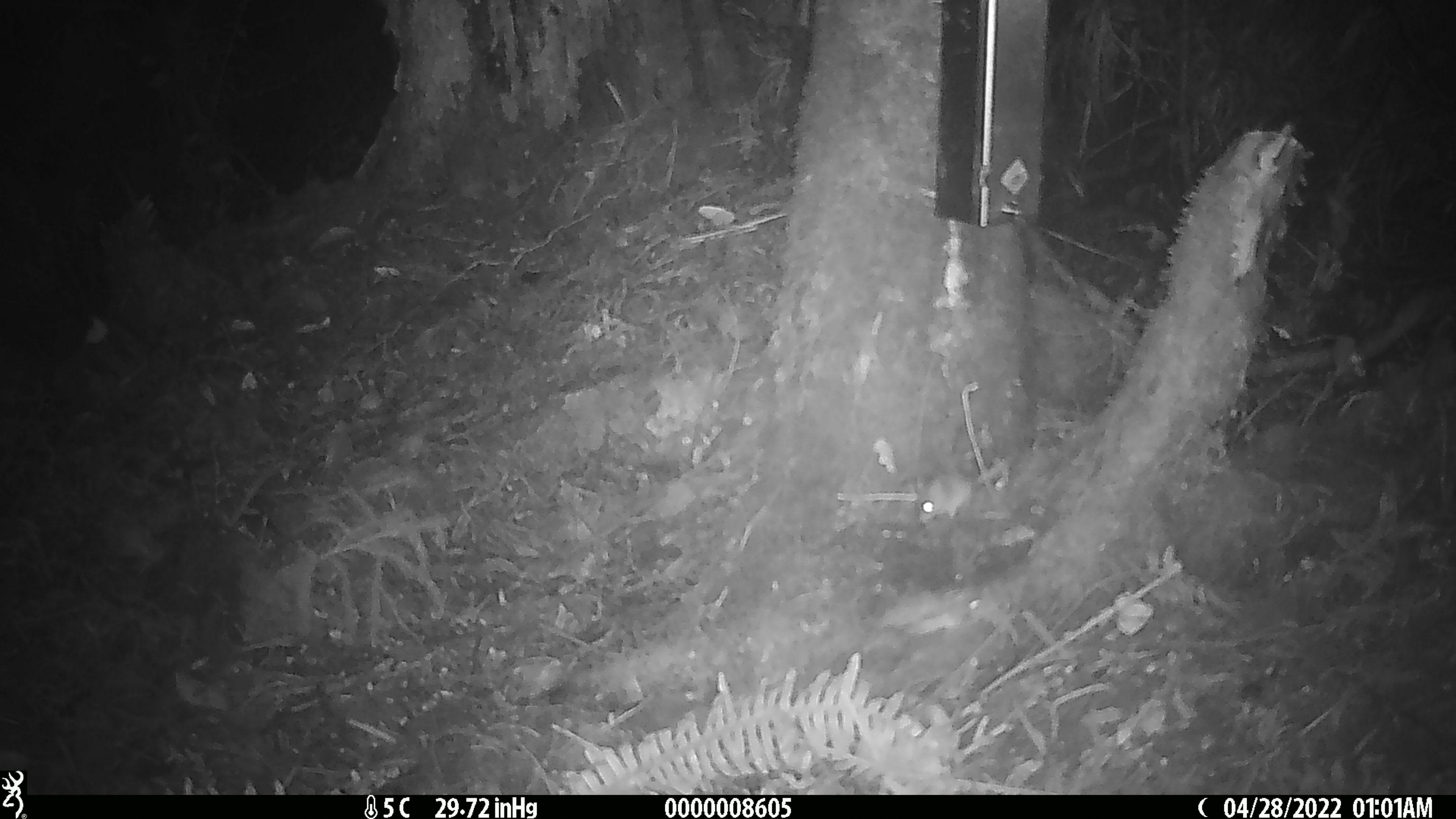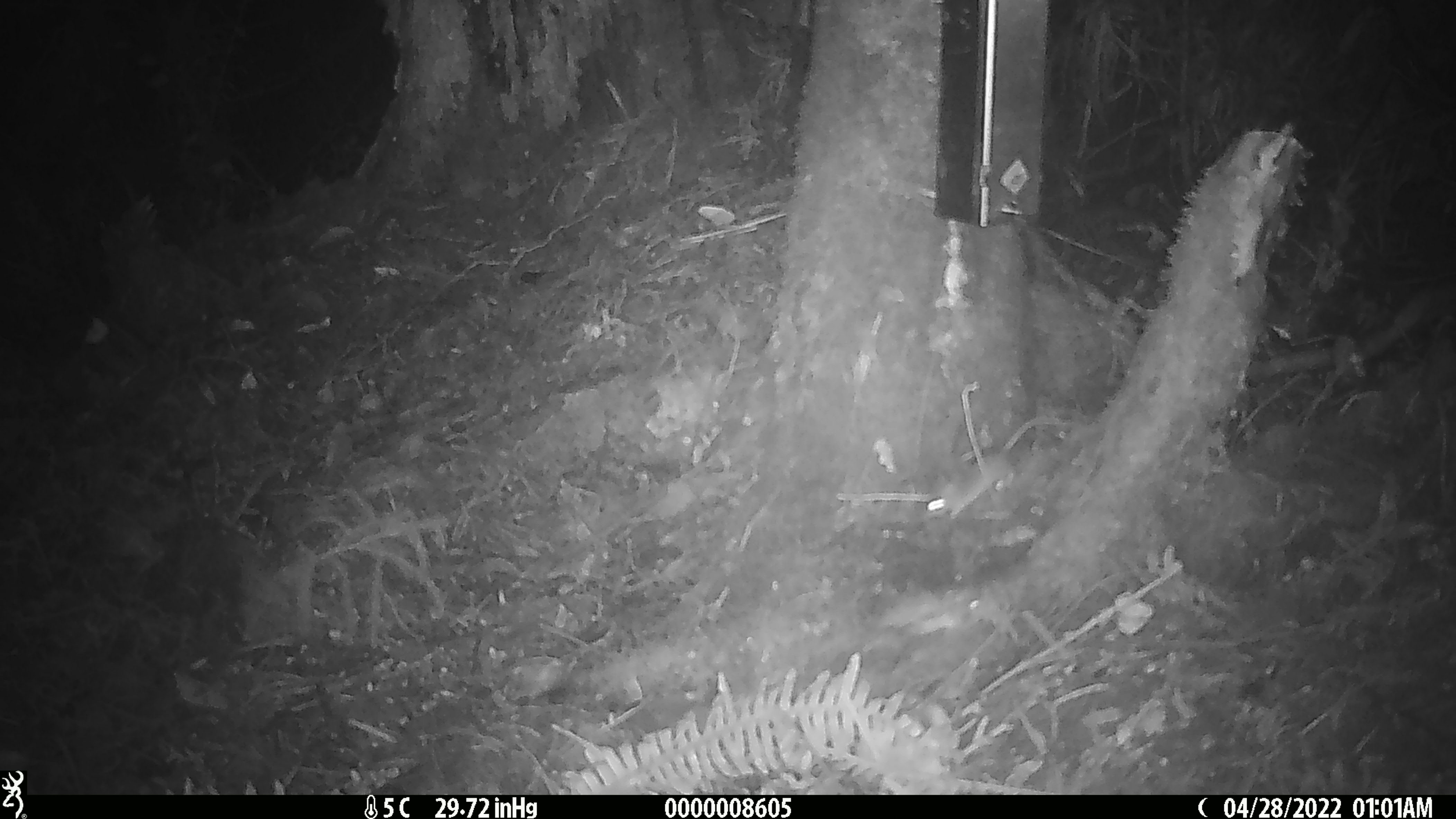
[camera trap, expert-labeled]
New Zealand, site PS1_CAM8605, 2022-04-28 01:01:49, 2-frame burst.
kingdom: Animalia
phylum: Chordata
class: Mammalia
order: Rodentia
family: Muridae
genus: Mus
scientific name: Mus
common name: mouse